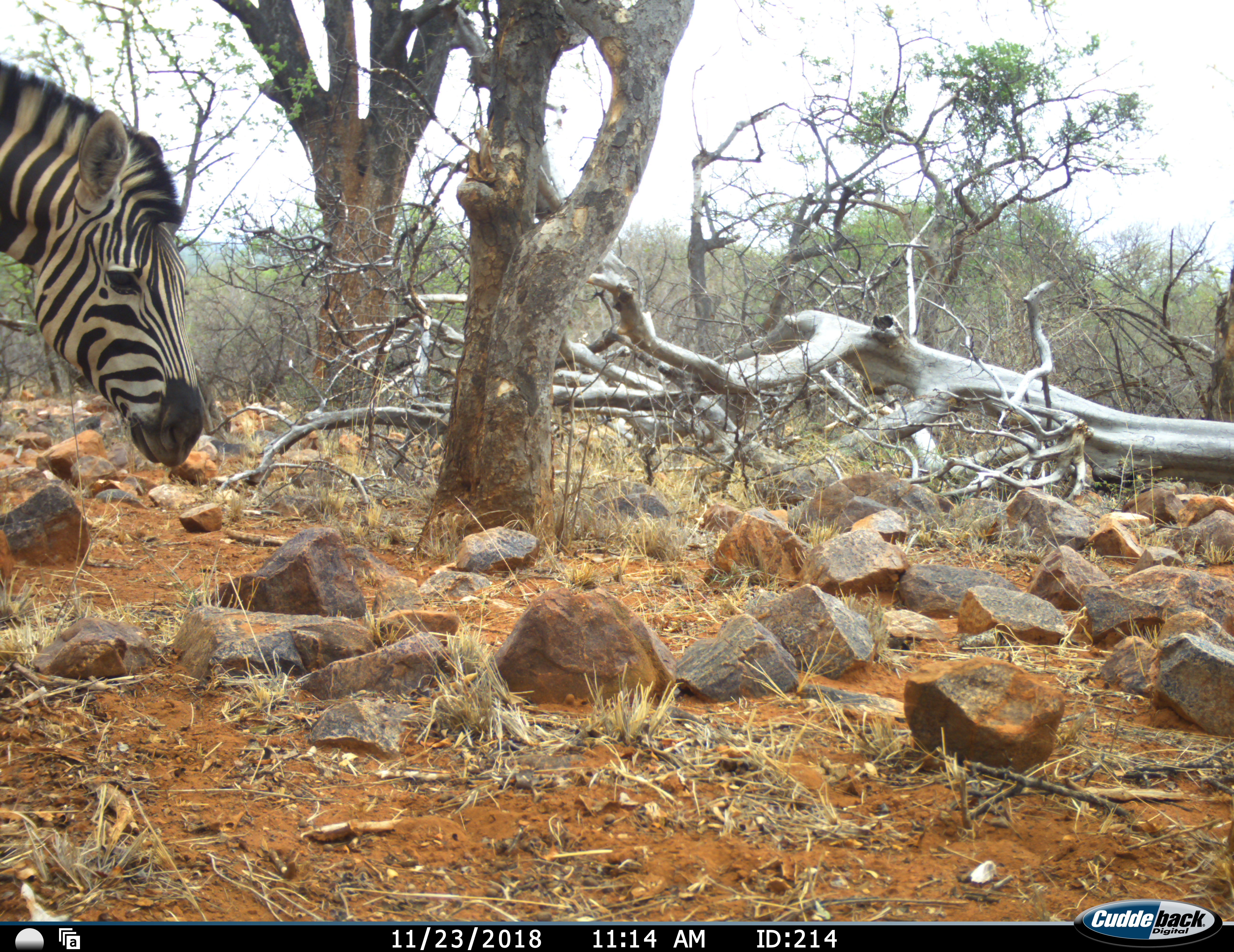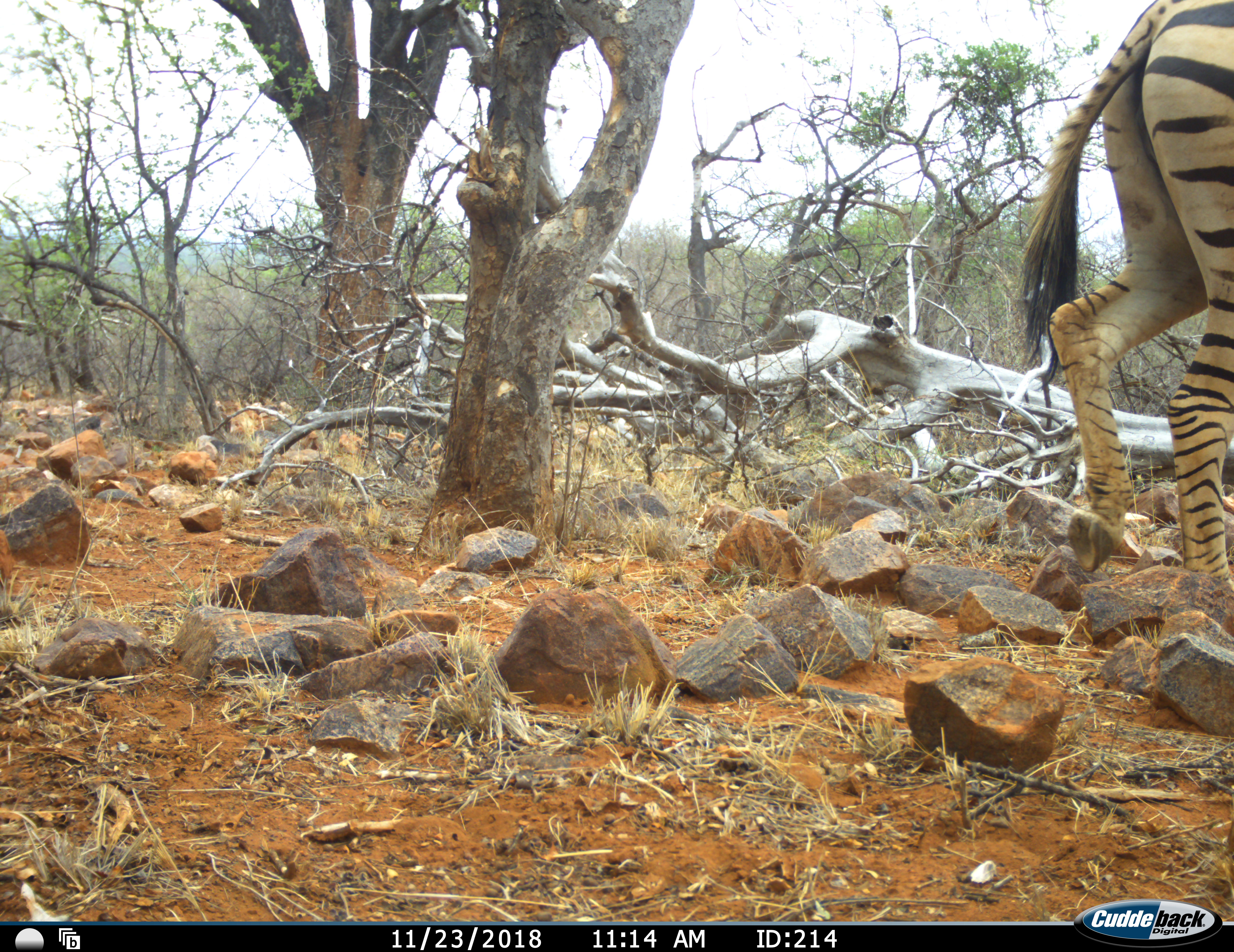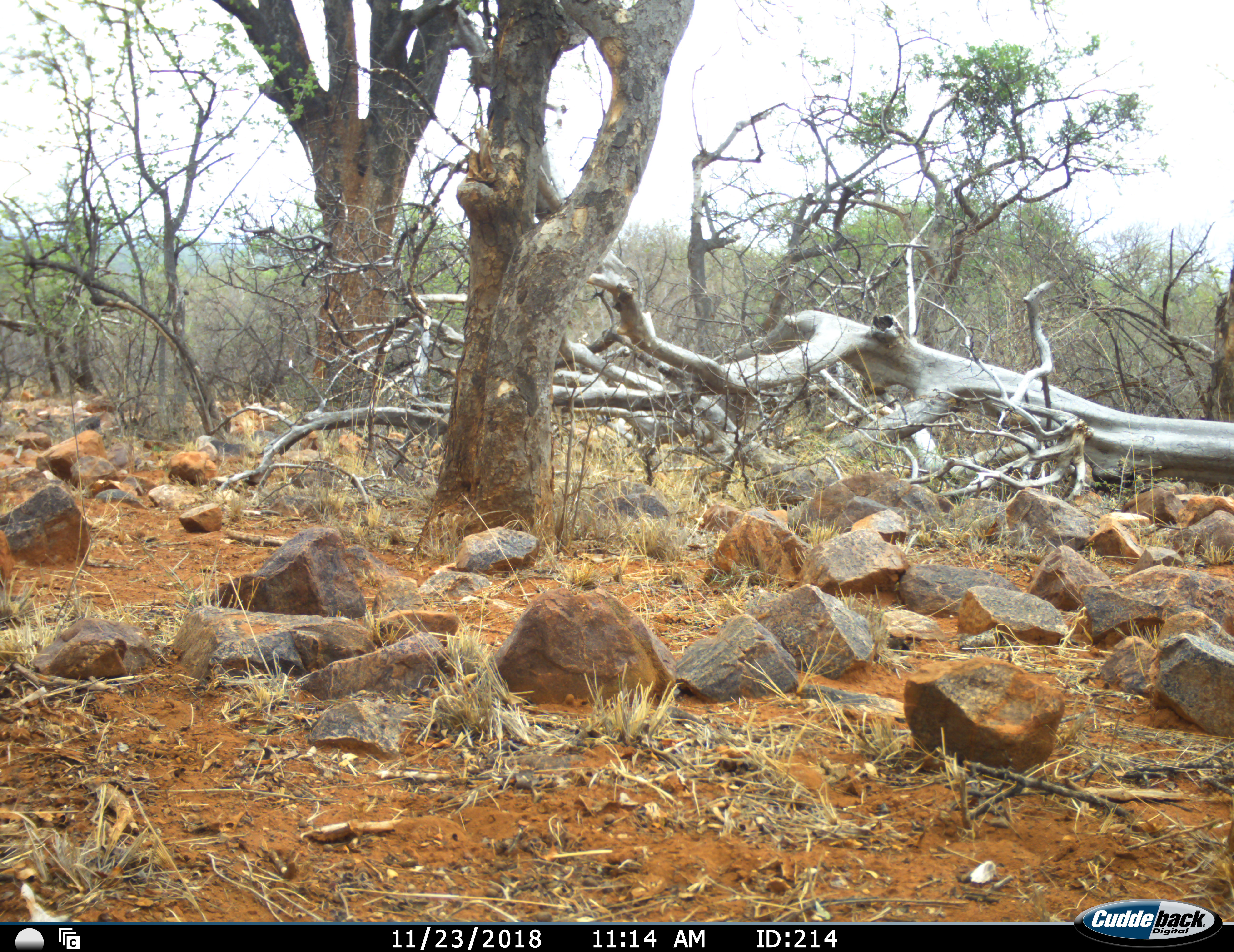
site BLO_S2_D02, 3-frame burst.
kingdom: Animalia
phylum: Chordata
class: Mammalia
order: Perissodactyla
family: Equidae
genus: Equus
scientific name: Equus quagga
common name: plains zebra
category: zebraplains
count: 1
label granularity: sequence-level